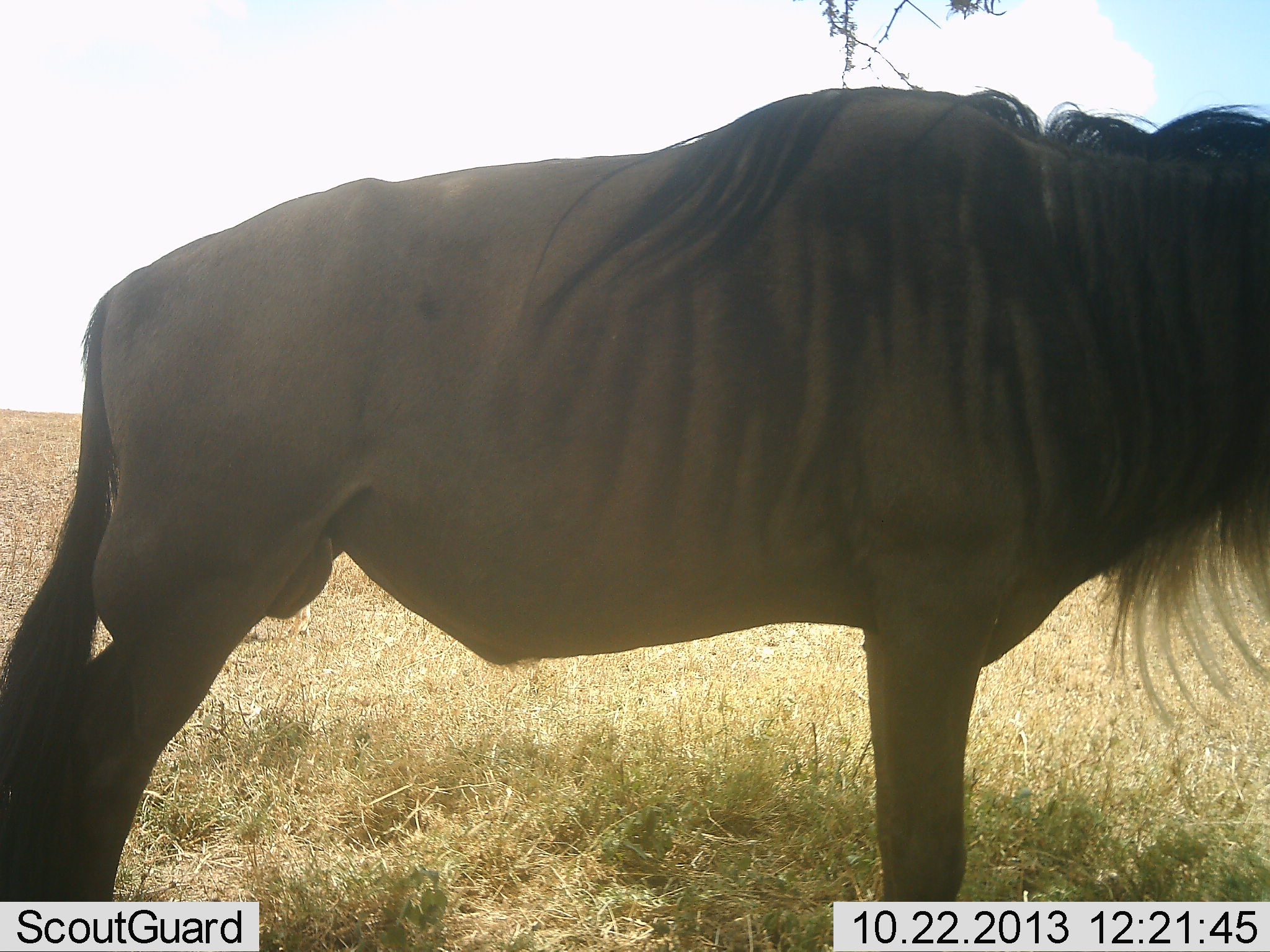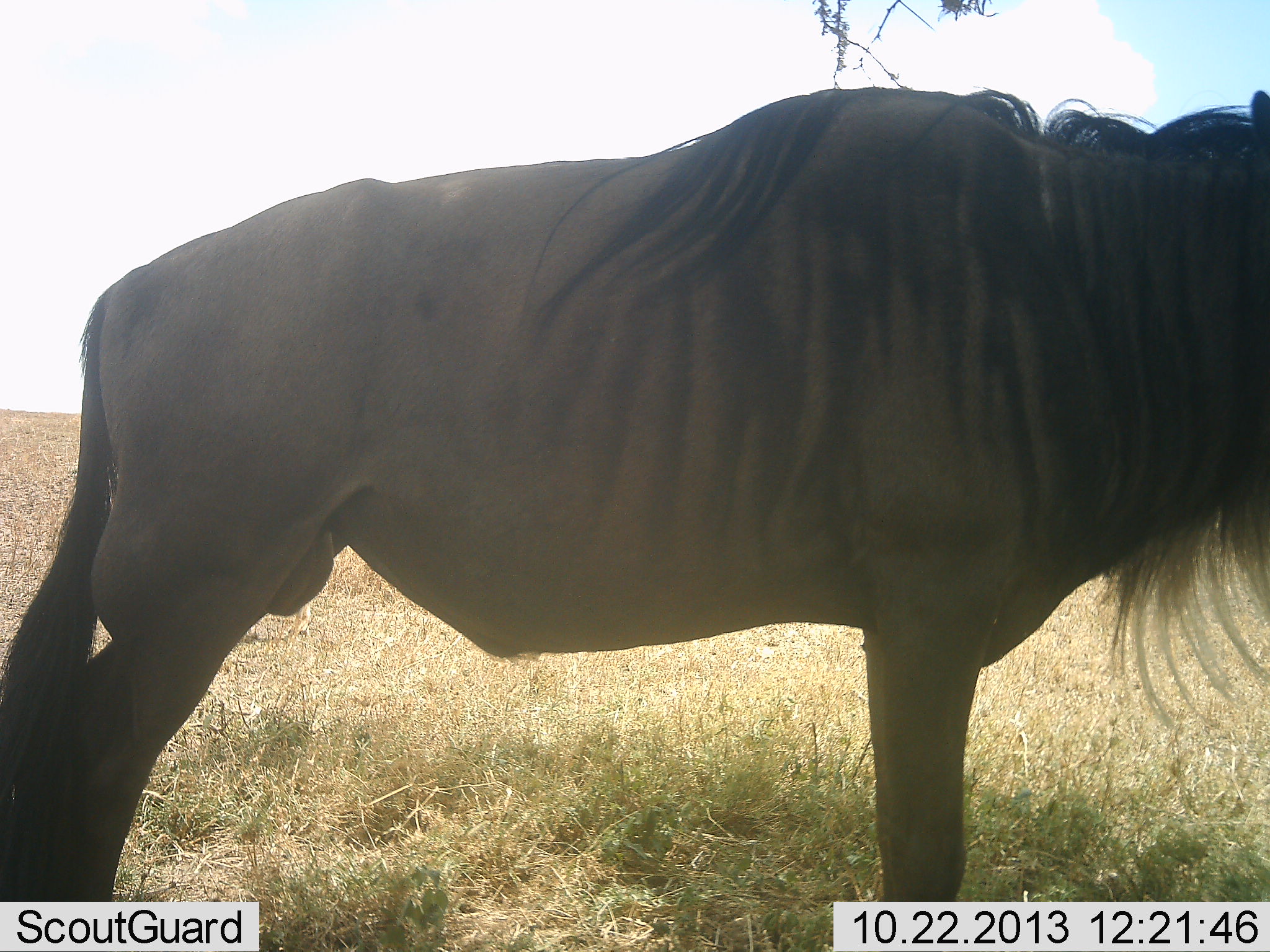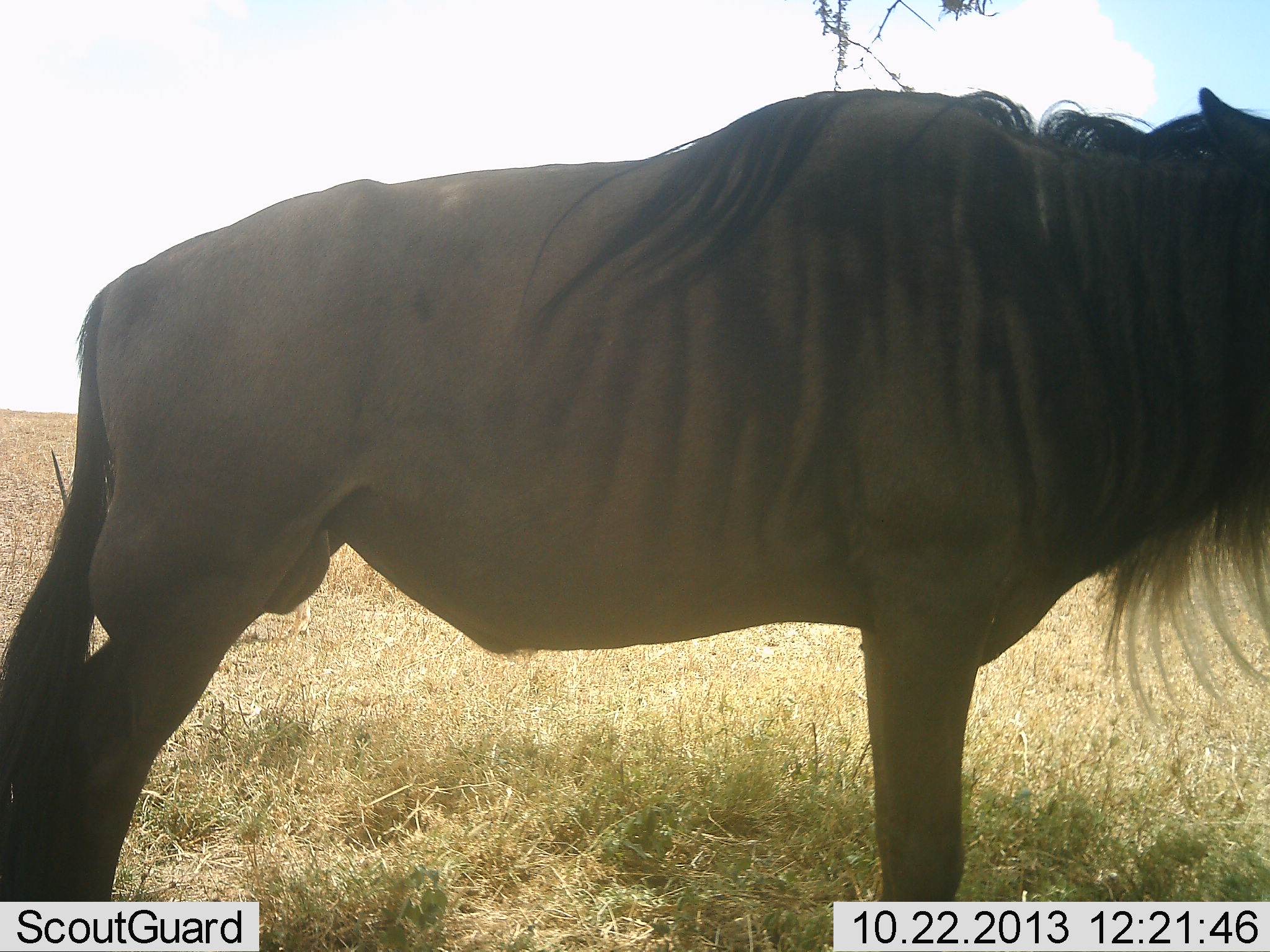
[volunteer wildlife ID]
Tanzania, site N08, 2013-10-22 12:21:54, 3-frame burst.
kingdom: Animalia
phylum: Chordata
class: Mammalia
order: Artiodactyla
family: Bovidae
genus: Connochaetes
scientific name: Connochaetes taurinus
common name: blue wildebeest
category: wildebeest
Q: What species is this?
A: Wildebeest (blue wildebeest) (Connochaetes taurinus).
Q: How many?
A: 1.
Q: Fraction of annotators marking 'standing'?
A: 89%.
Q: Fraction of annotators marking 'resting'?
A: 5%.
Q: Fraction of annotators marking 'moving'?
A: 5%.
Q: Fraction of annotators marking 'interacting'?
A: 0%.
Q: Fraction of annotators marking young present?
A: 0%.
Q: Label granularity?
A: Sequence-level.